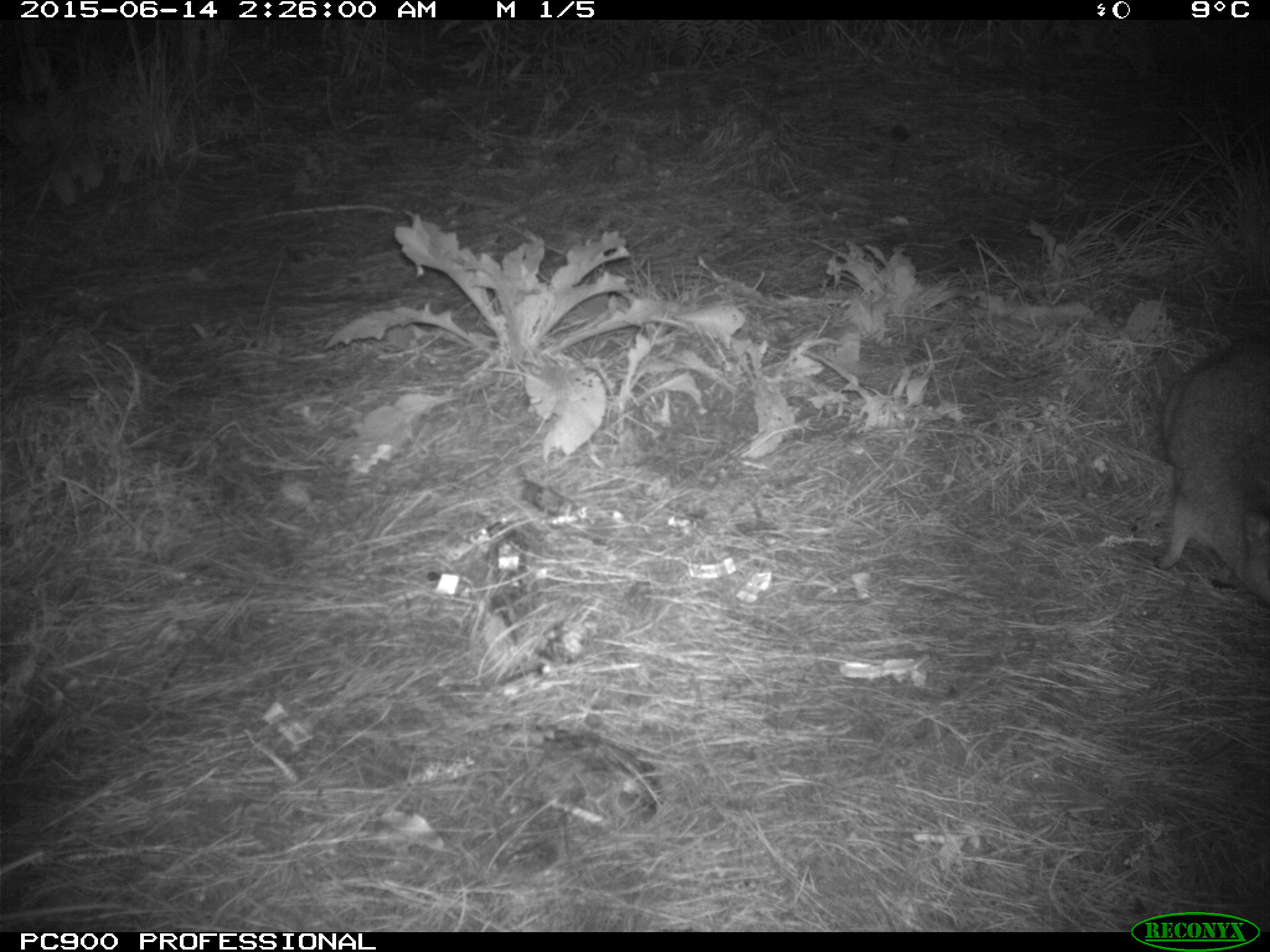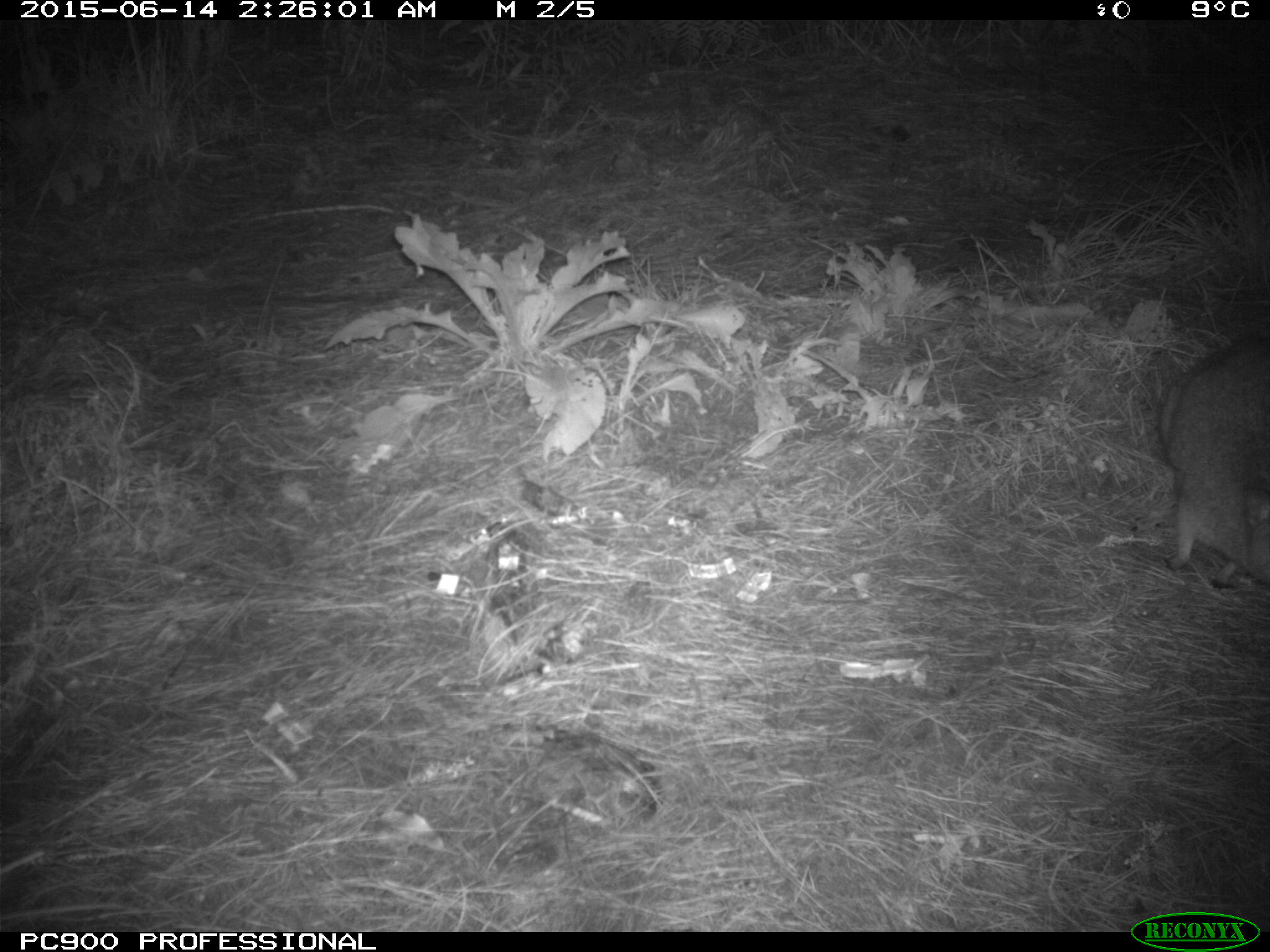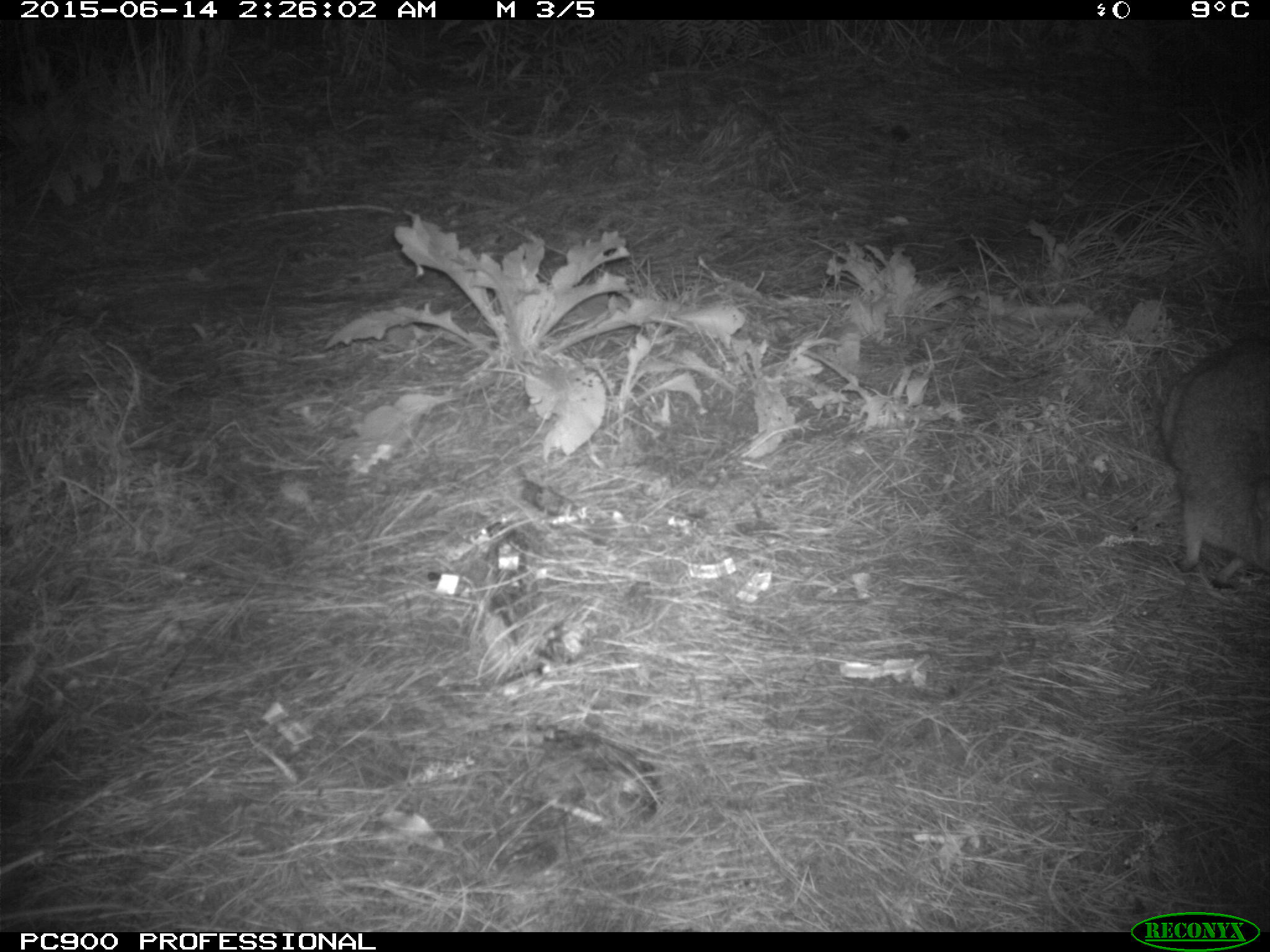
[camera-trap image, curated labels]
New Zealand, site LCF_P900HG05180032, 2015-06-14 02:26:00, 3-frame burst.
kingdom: Animalia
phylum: Chordata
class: Mammalia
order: Diprotodontia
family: Macropodidae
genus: Notamacropus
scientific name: Notamacropus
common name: wallaby